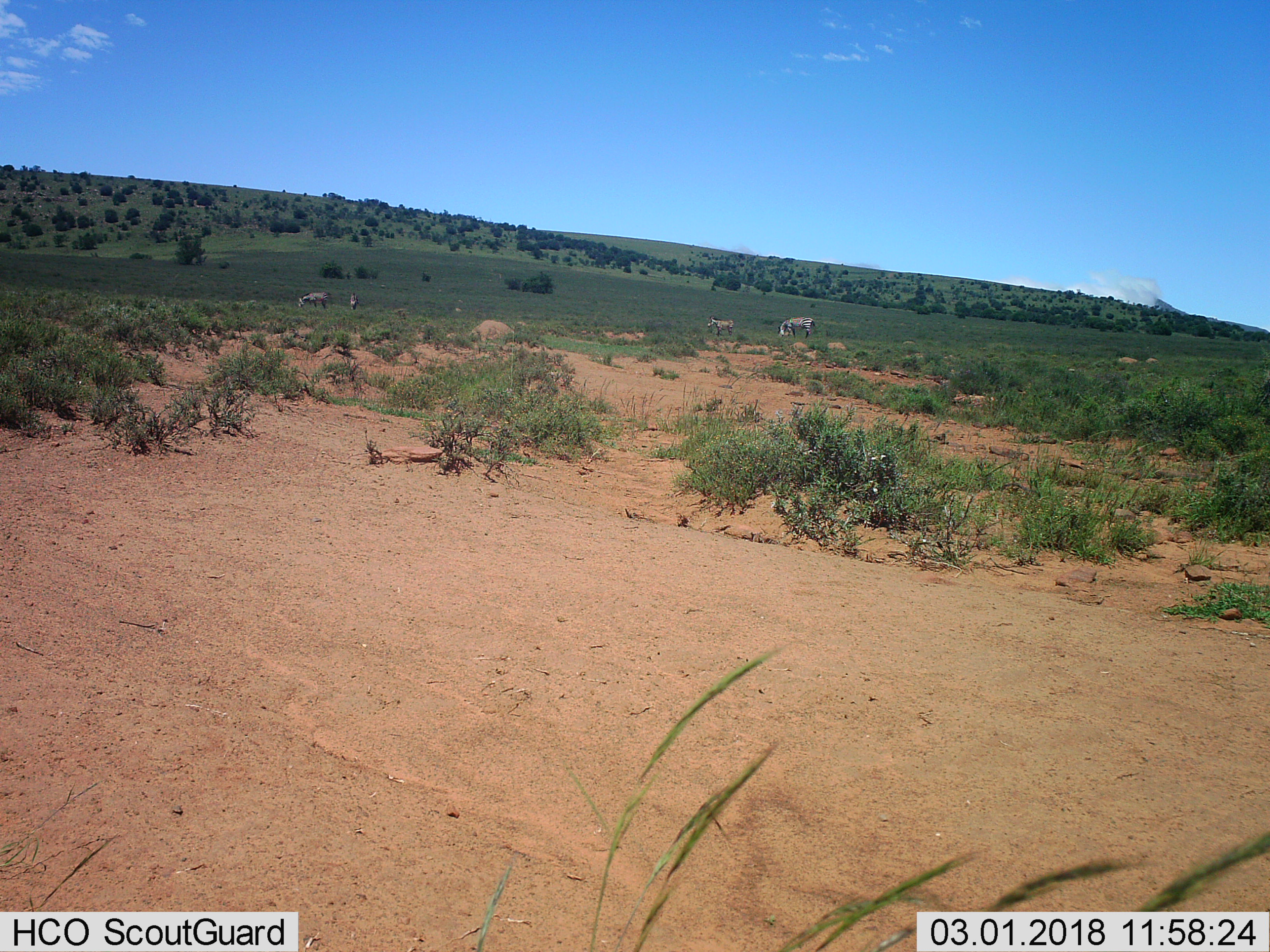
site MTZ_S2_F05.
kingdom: Animalia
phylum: Chordata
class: Mammalia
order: Perissodactyla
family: Equidae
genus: Equus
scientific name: Equus zebra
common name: mountain zebra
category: zebramountain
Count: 4.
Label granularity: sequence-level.